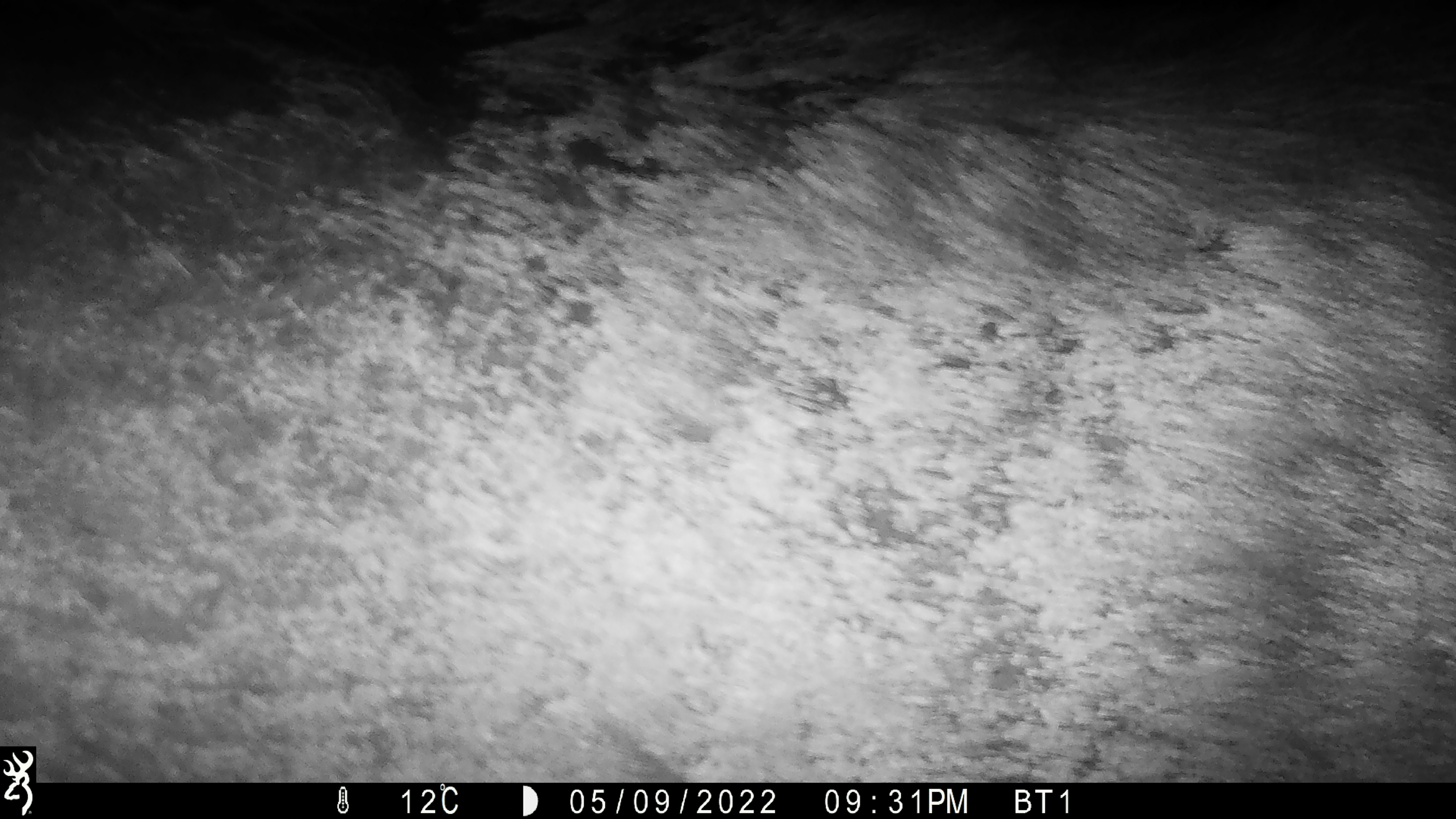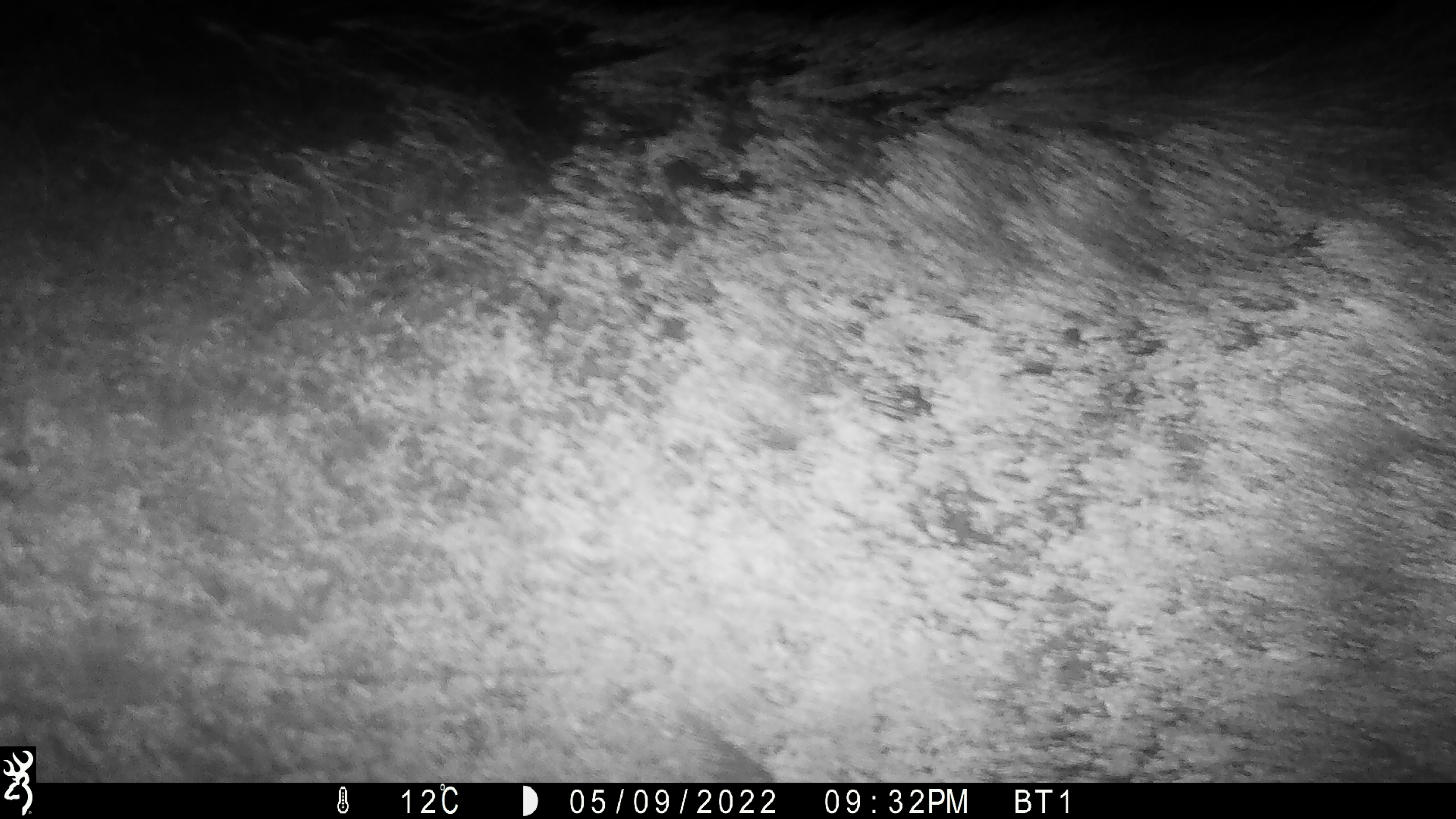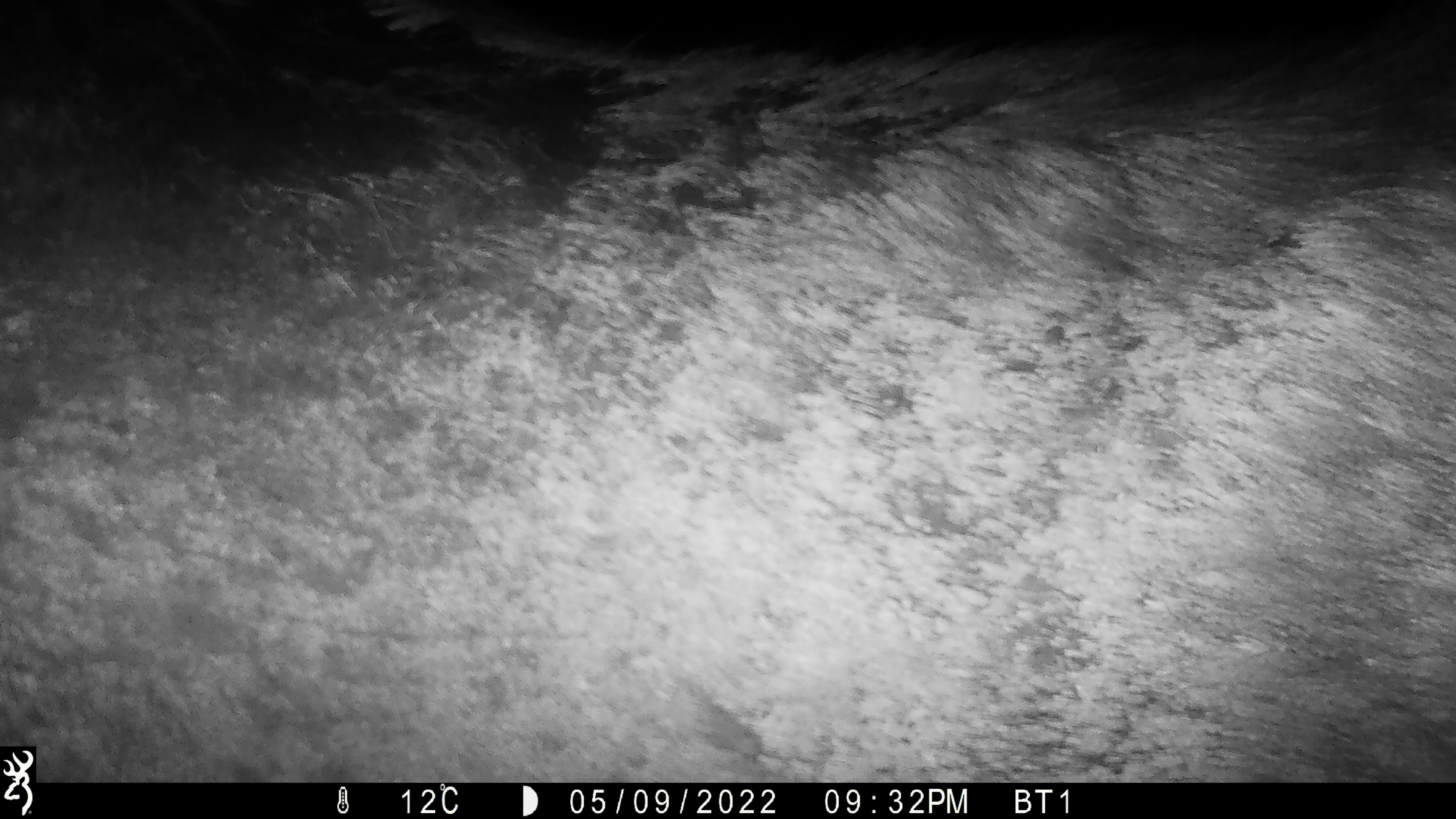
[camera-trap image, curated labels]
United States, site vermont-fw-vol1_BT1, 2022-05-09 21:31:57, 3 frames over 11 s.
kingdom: Animalia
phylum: Chordata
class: Mammalia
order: Artiodactyla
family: Cervidae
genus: Alces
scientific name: Alces alces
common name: moose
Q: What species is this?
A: Moose (Alces alces).